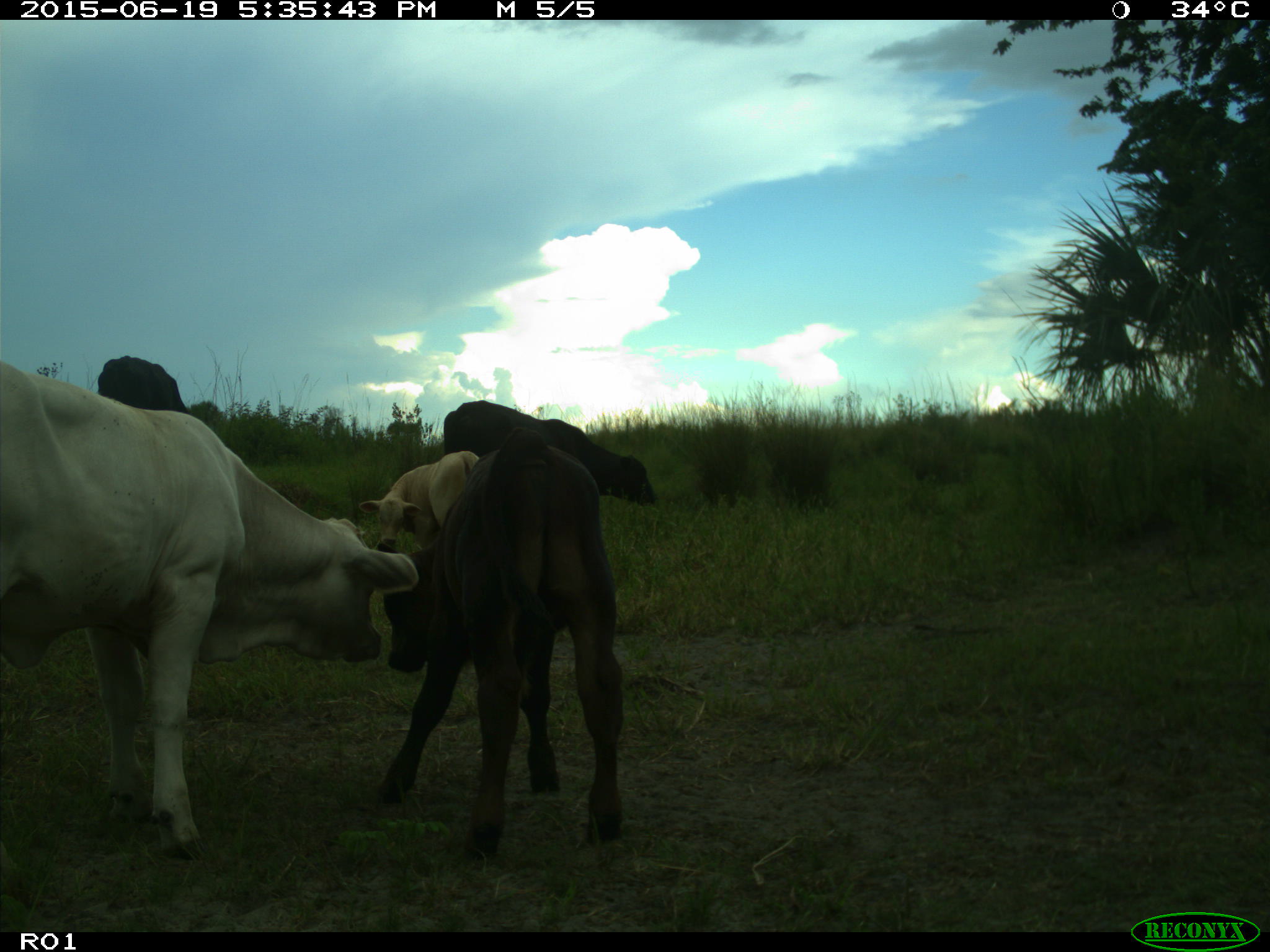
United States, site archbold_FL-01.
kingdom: Animalia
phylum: Chordata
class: Mammalia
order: Artiodactyla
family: Bovidae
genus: Bos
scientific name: Bos taurus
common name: domestic cow